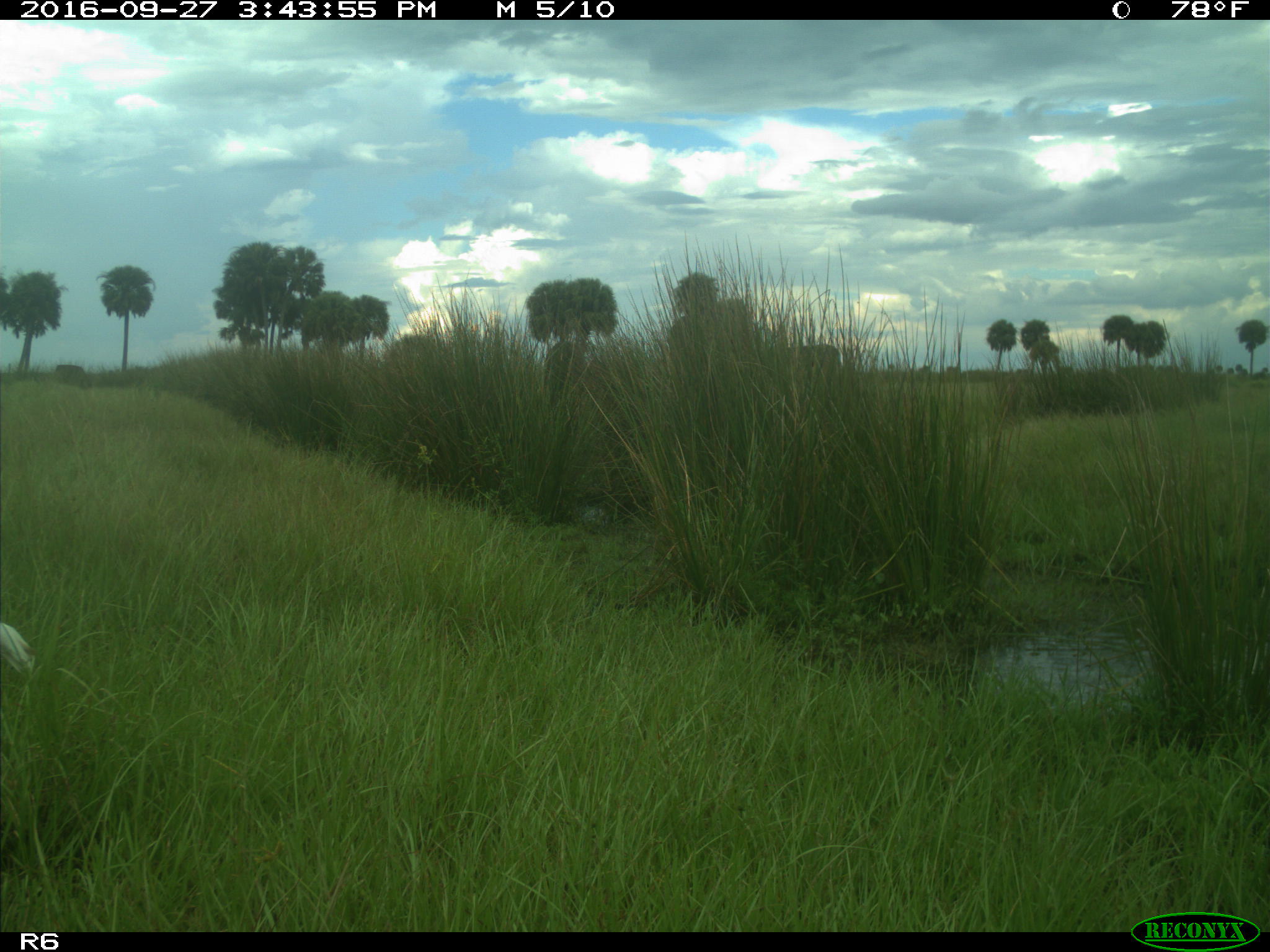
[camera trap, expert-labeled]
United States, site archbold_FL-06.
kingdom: Animalia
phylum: Chordata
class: Aves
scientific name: Aves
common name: birds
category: unidentified bird